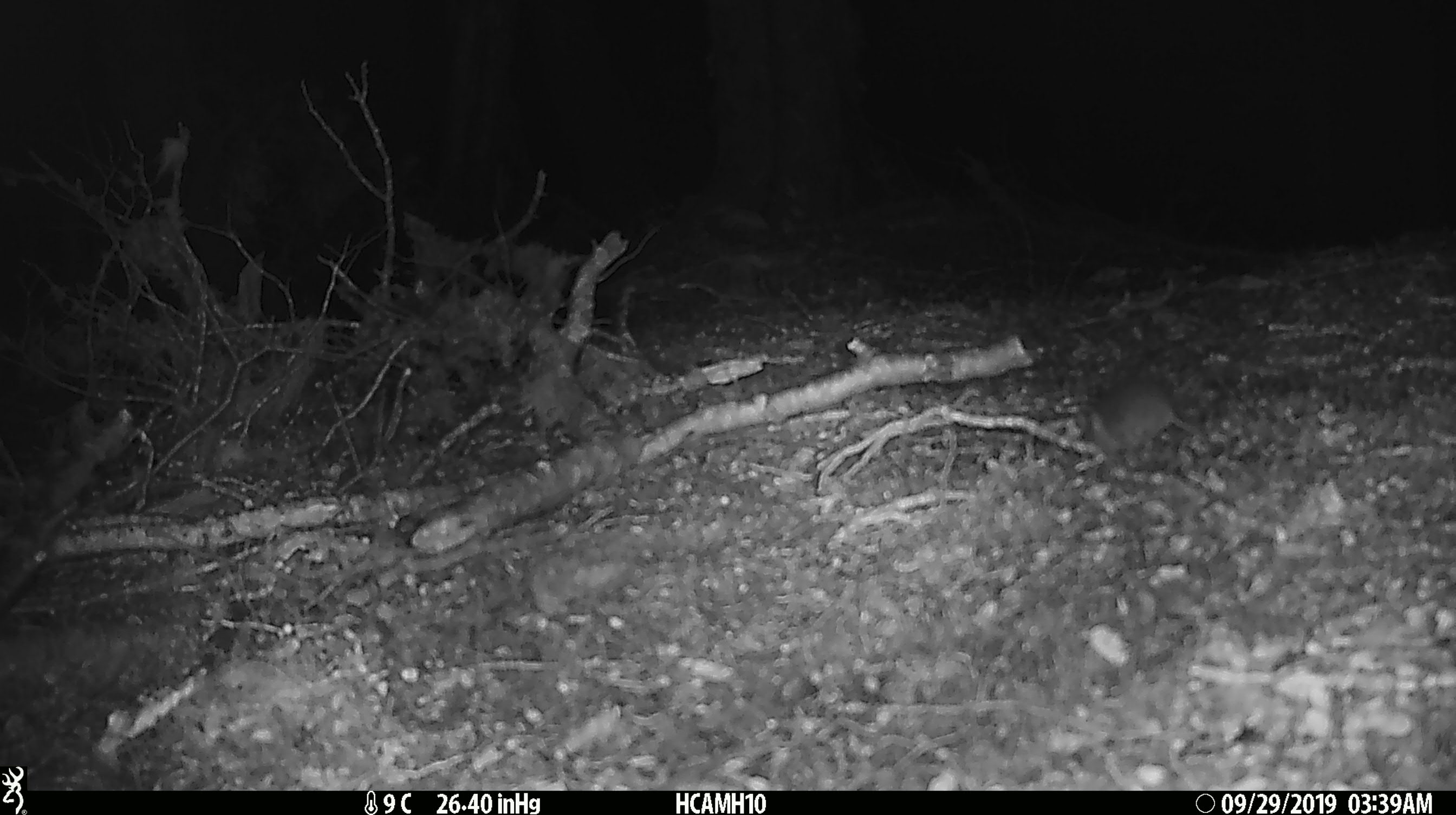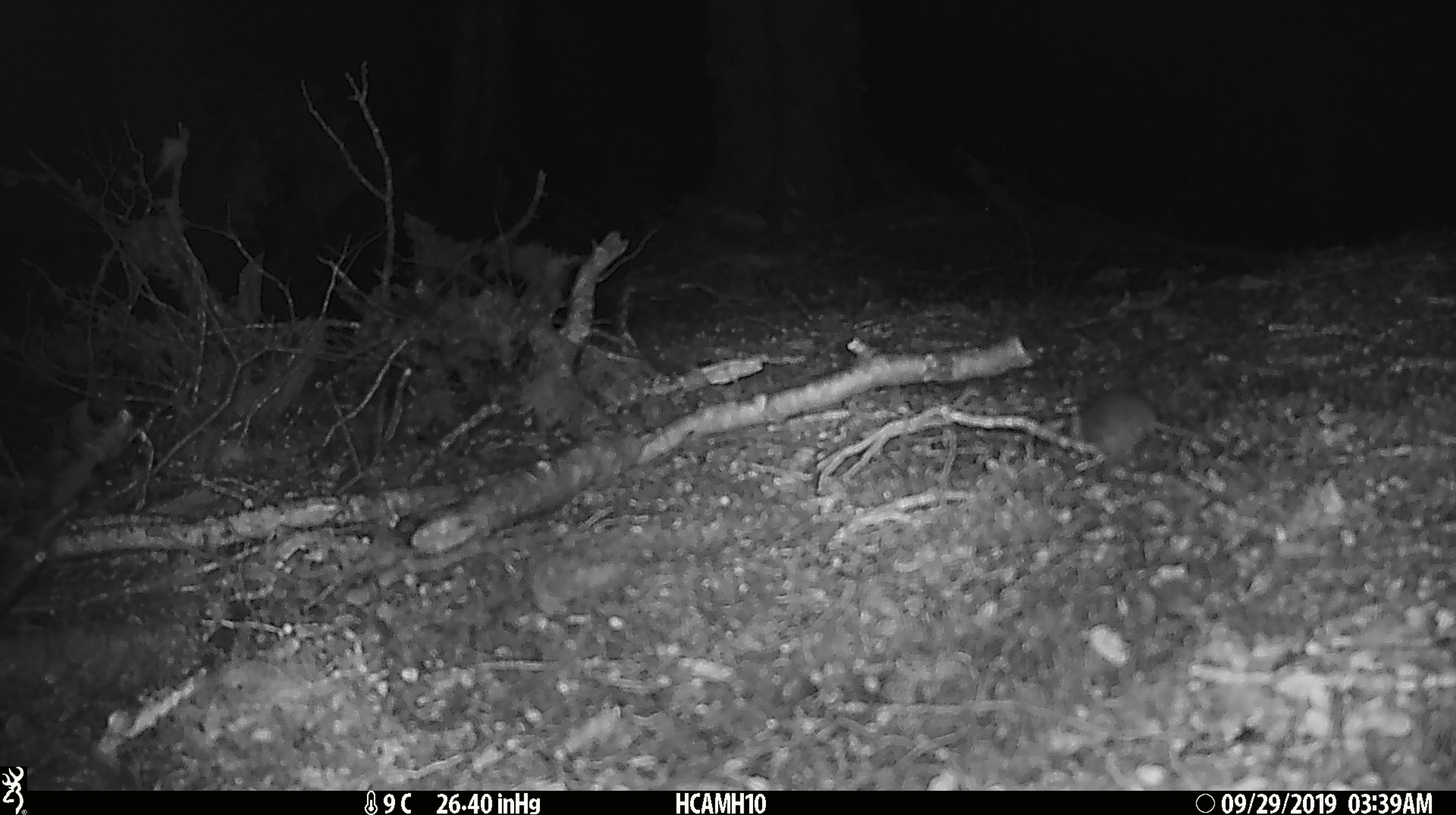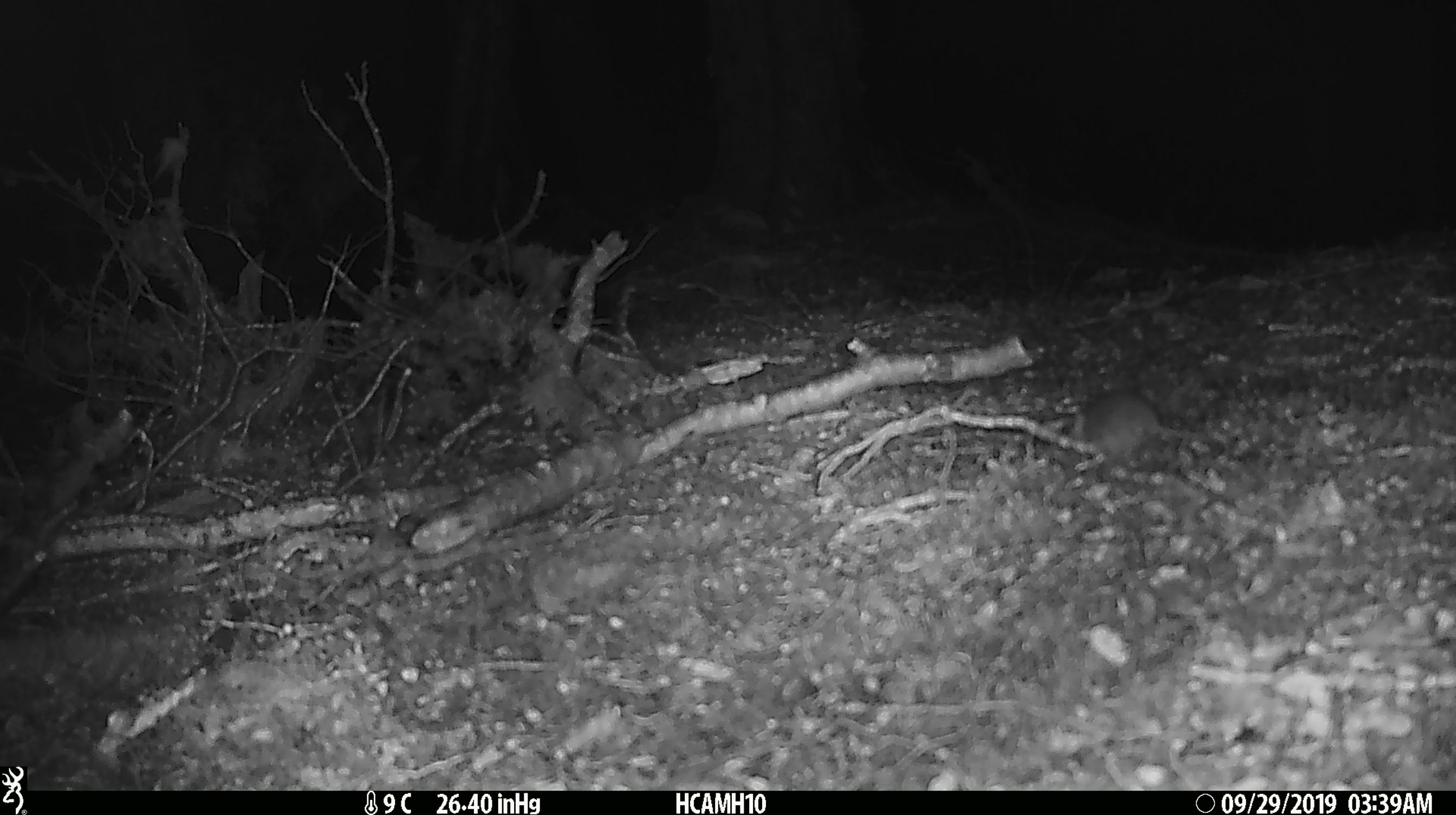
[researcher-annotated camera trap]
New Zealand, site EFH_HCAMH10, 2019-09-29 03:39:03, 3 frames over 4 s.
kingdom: Animalia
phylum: Chordata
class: Mammalia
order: Rodentia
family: Muridae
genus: Mus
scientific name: Mus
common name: mouse